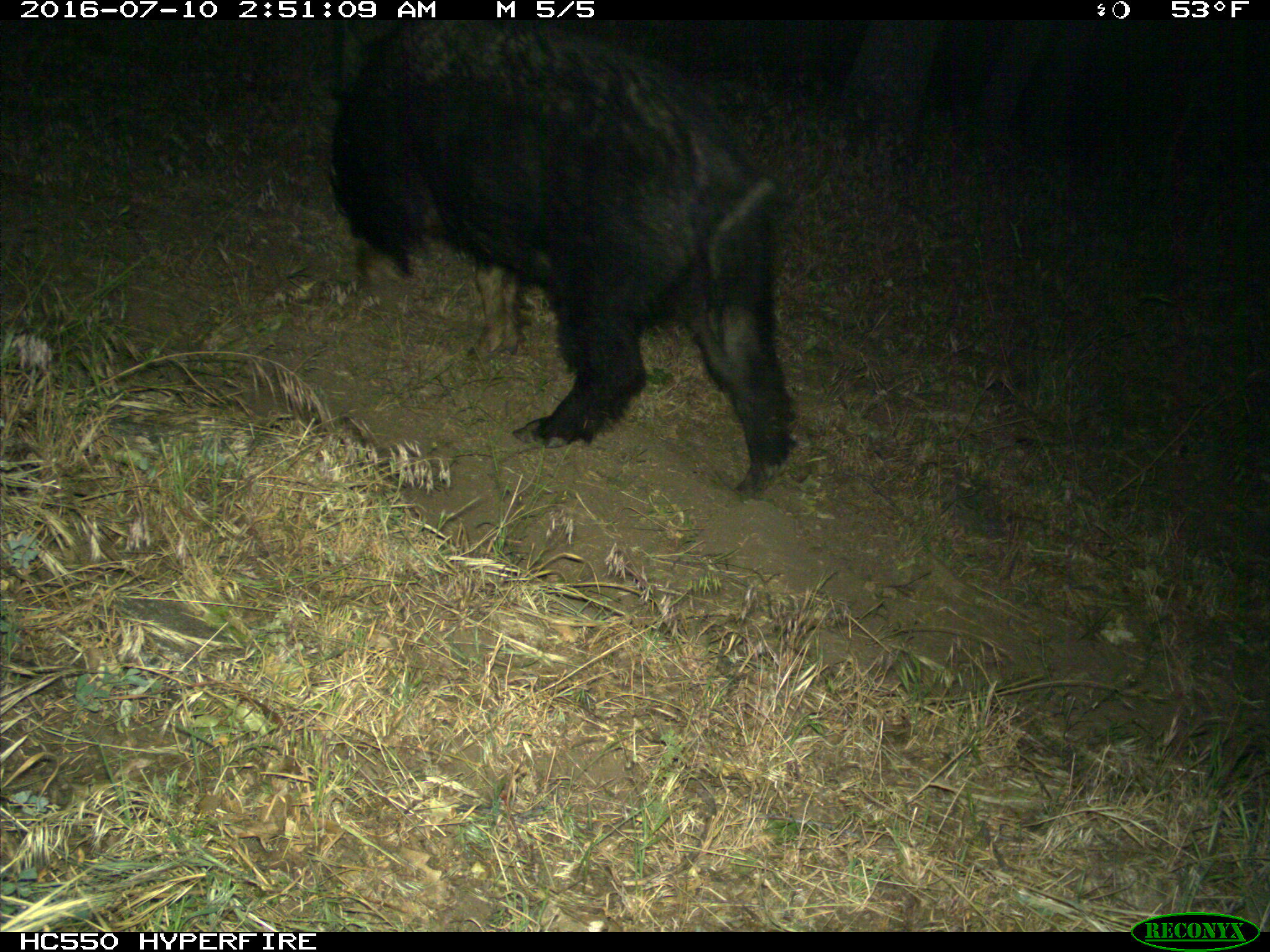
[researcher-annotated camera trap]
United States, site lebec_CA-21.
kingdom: Animalia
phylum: Chordata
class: Mammalia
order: Artiodactyla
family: Suidae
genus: Sus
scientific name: Sus scrofa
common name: wild boar